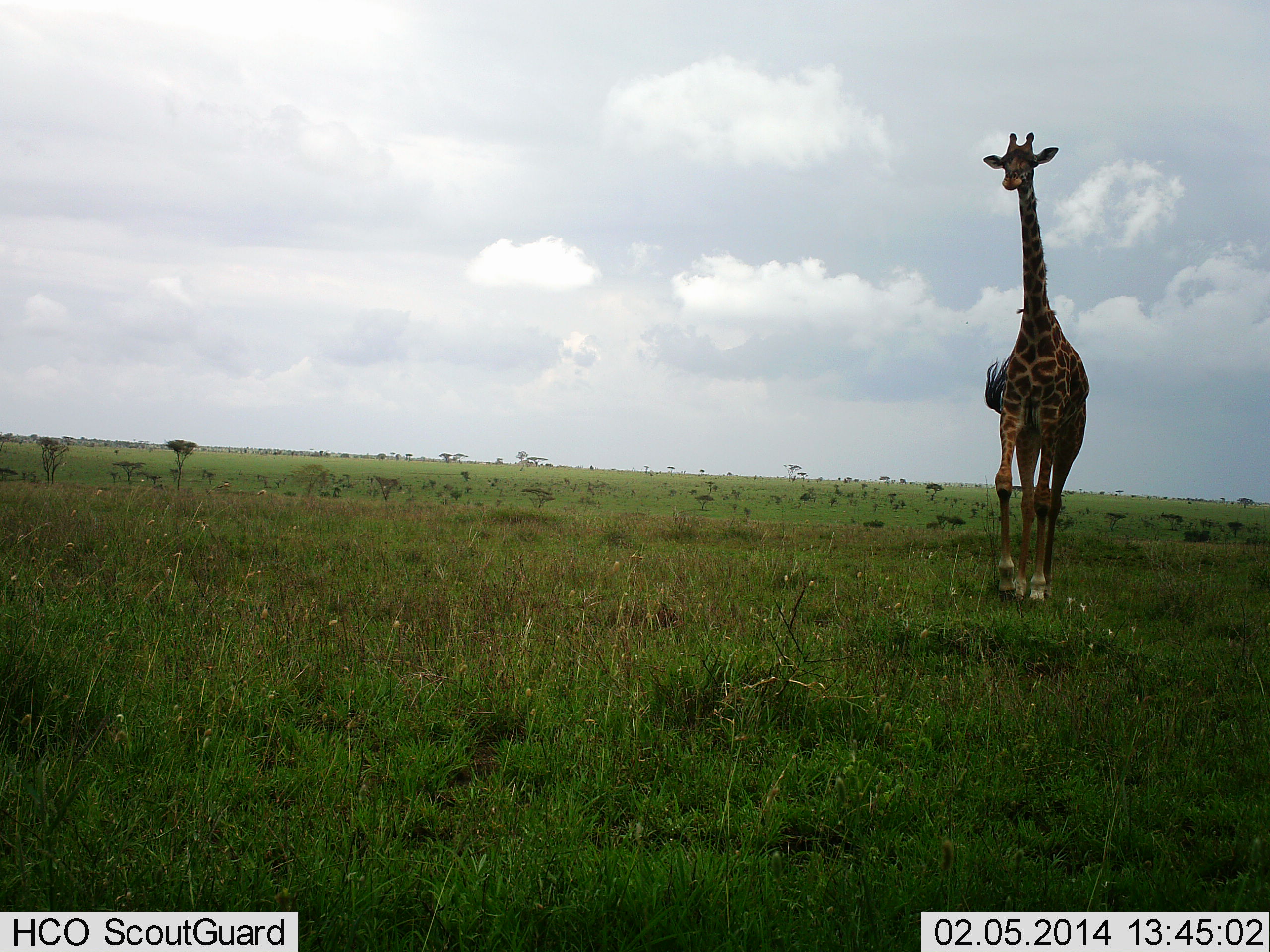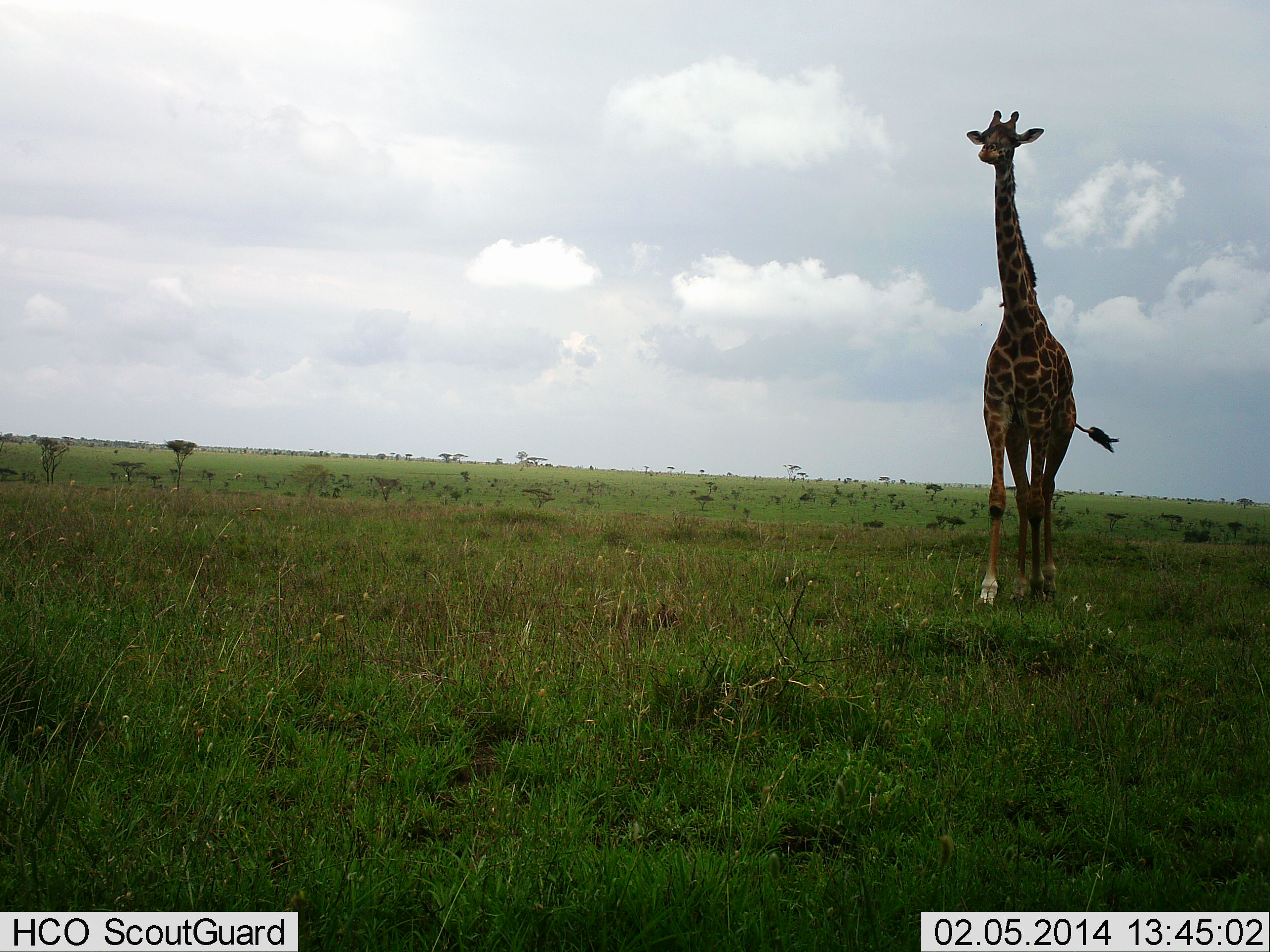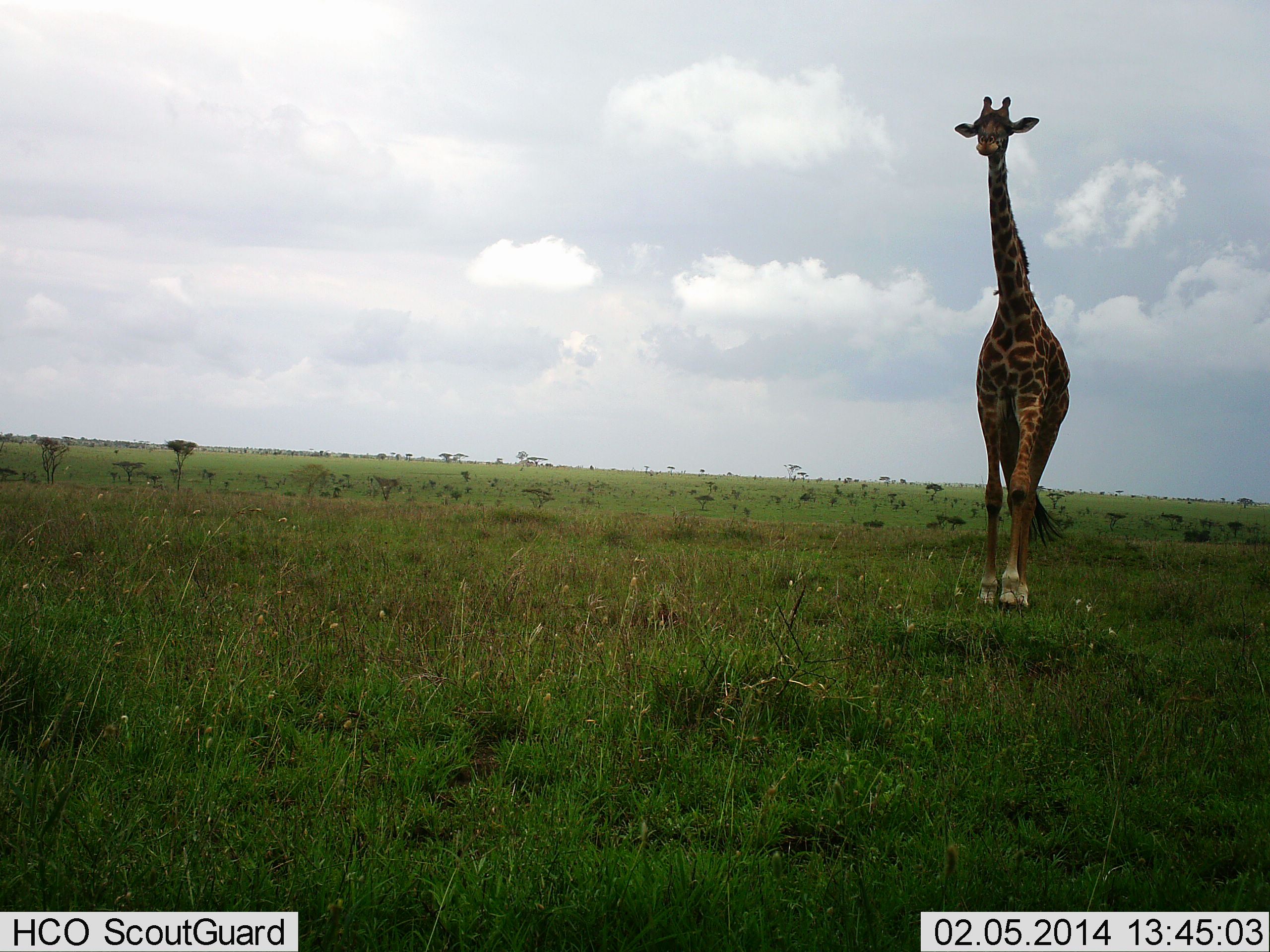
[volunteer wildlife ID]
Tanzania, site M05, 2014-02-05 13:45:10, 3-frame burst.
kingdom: Animalia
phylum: Chordata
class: Mammalia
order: Artiodactyla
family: Giraffidae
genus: Giraffa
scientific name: Giraffa camelopardalis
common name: giraffe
Giraffe (Giraffa camelopardalis), count 1. Behavior (volunteer vote fractions): standing 10%, resting 0%, moving 90%, interacting 0%. Young present (vote fraction): 0%. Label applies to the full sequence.